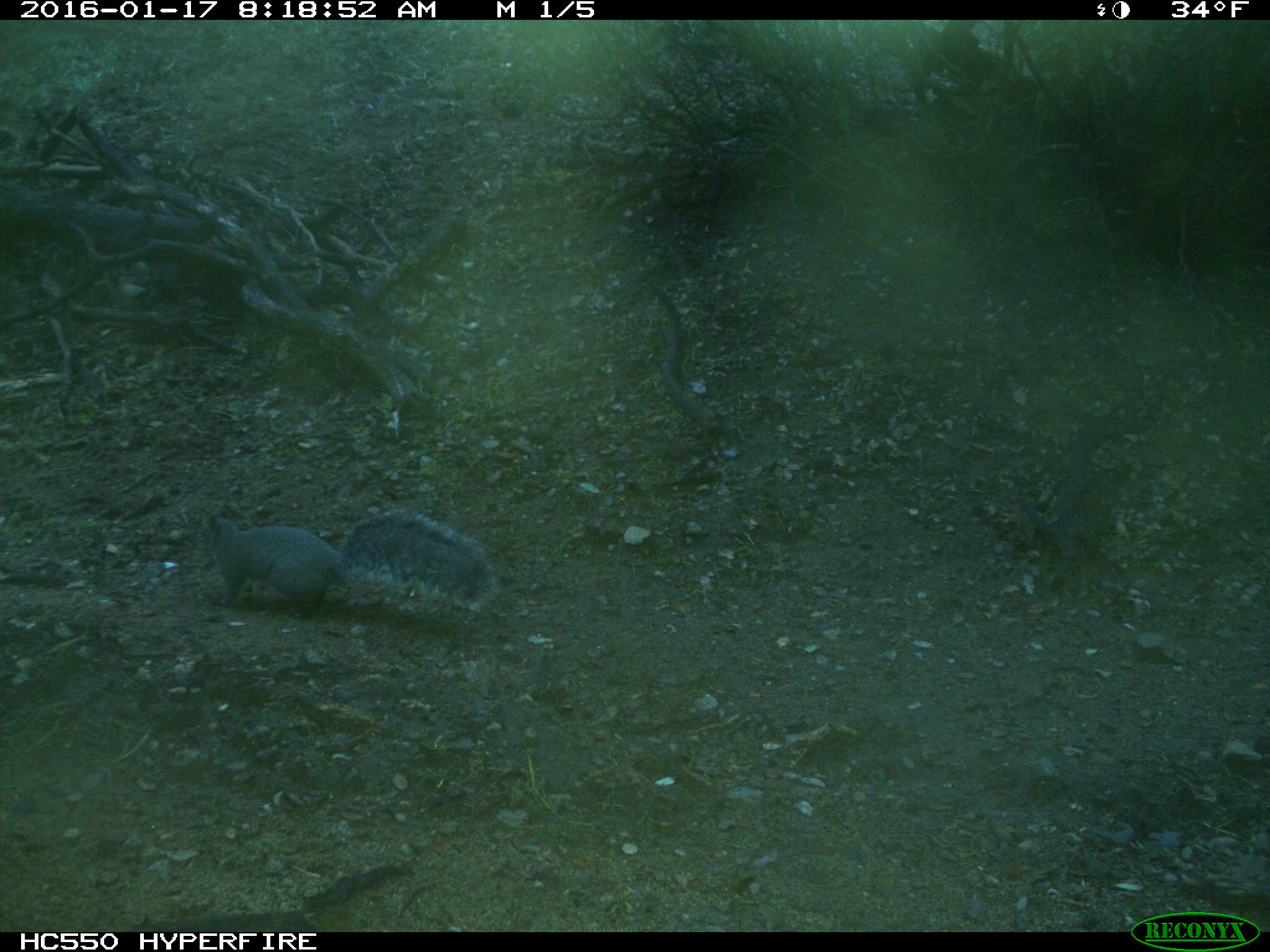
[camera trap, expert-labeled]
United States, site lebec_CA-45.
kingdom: Animalia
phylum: Chordata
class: Mammalia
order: Rodentia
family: Sciuridae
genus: Sciurus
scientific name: Sciurus carolinensis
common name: eastern gray squirrel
Sciurus carolinensis (eastern gray squirrel).